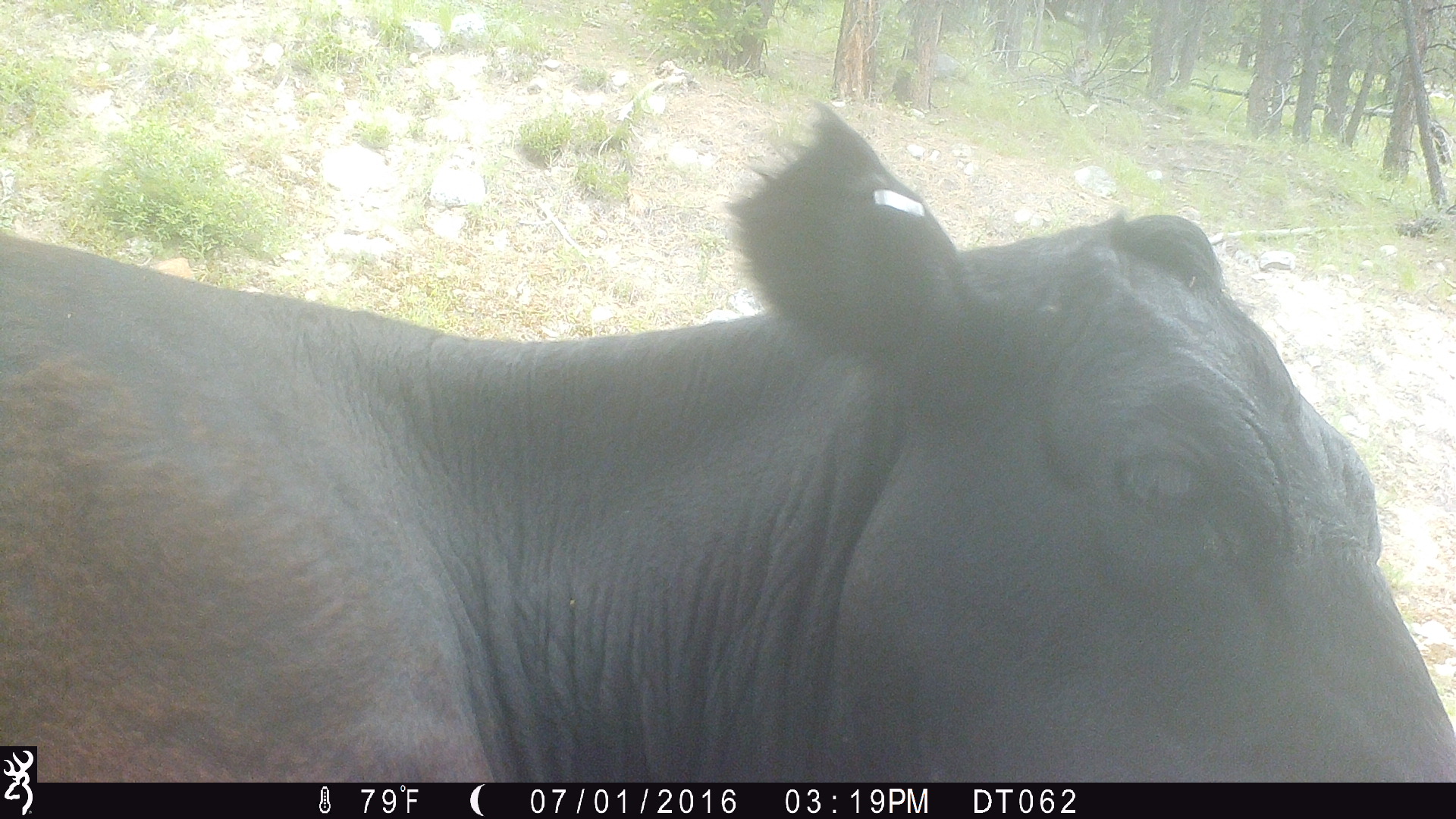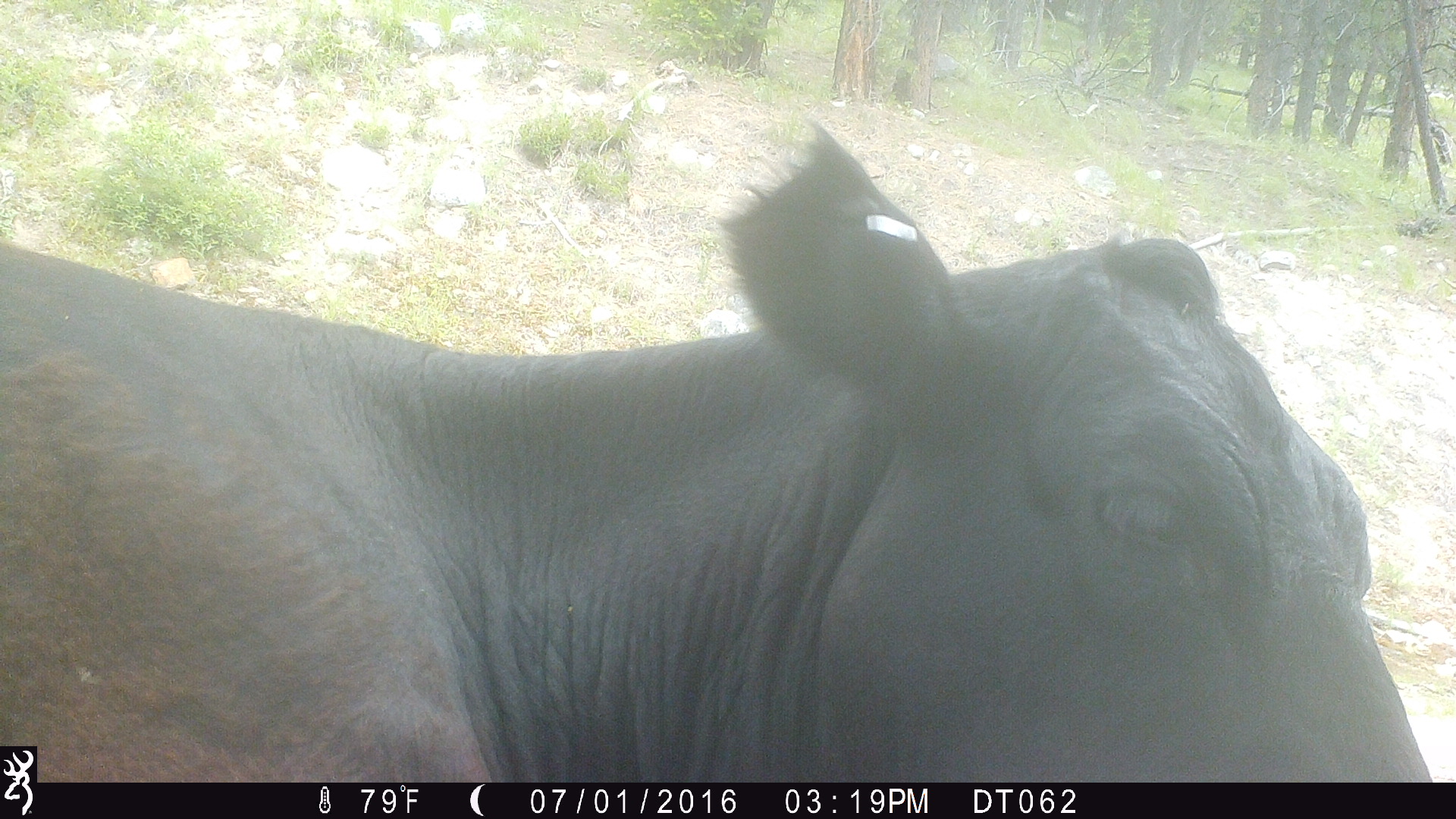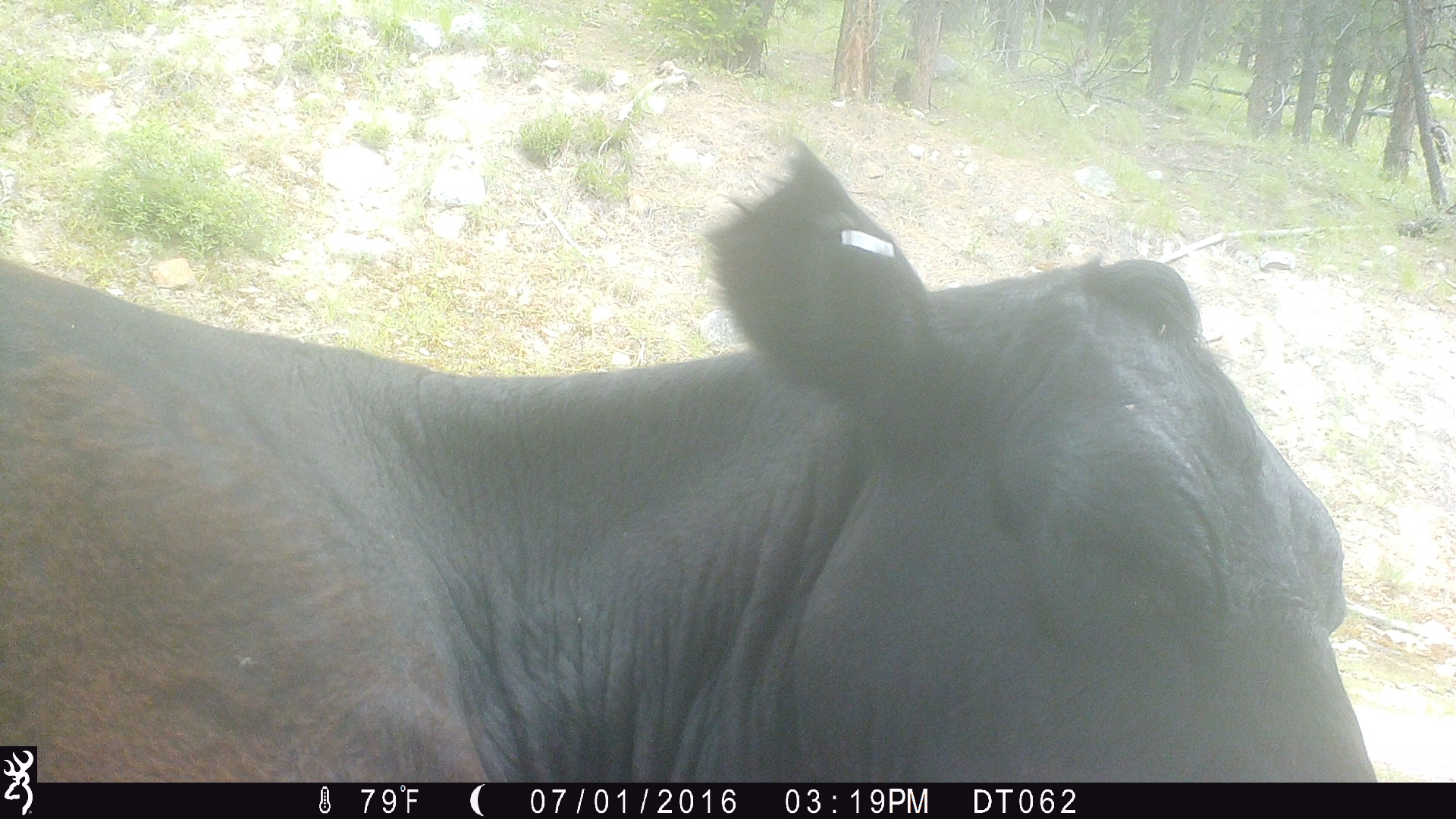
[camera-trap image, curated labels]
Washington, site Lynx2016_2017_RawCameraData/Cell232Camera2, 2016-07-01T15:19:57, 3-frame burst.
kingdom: Animalia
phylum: Chordata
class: Mammalia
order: Artiodactyla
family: Bovidae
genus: Bos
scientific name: Bos taurus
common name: domestic cattle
Domestic cattle (Bos taurus). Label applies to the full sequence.